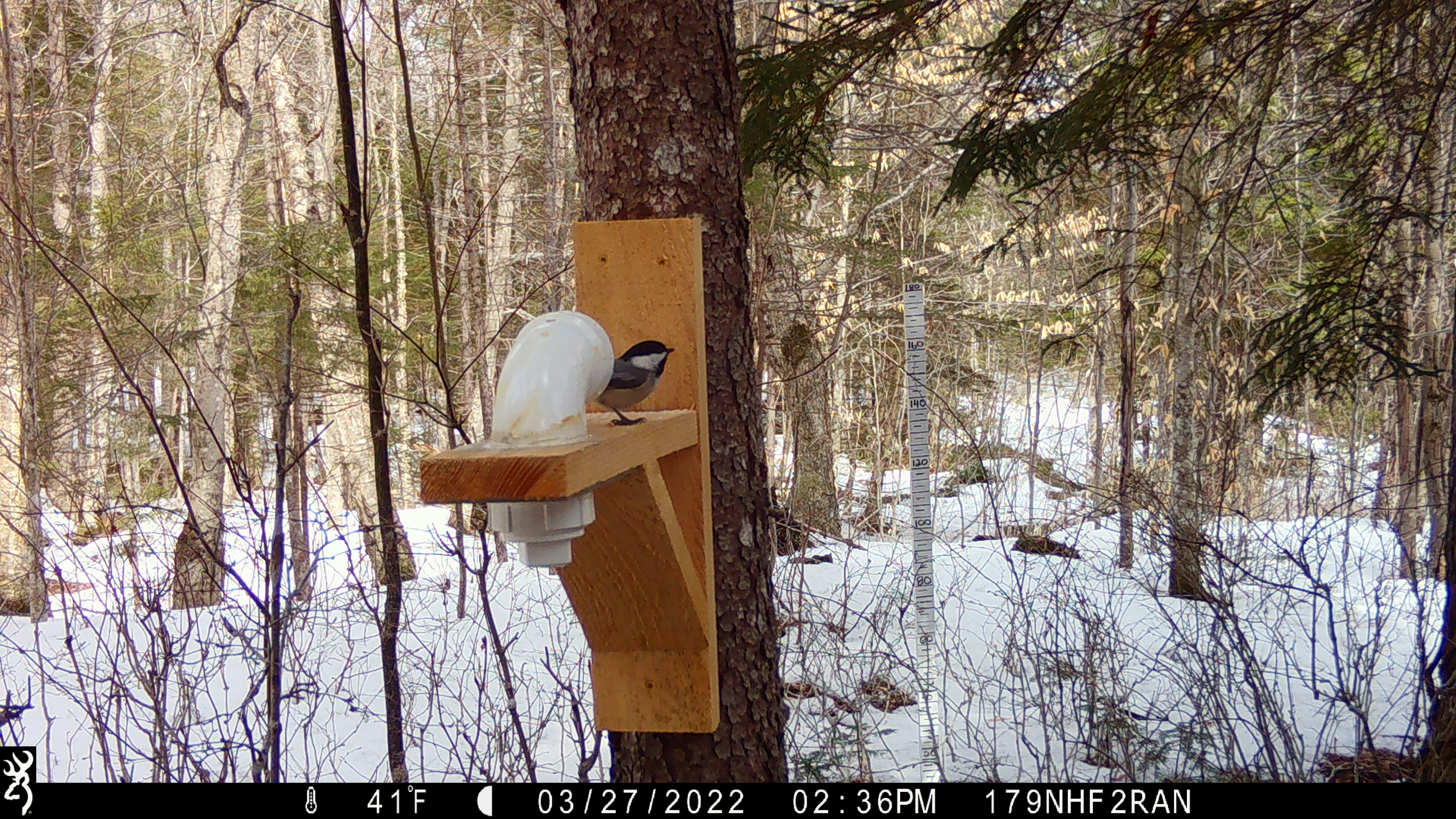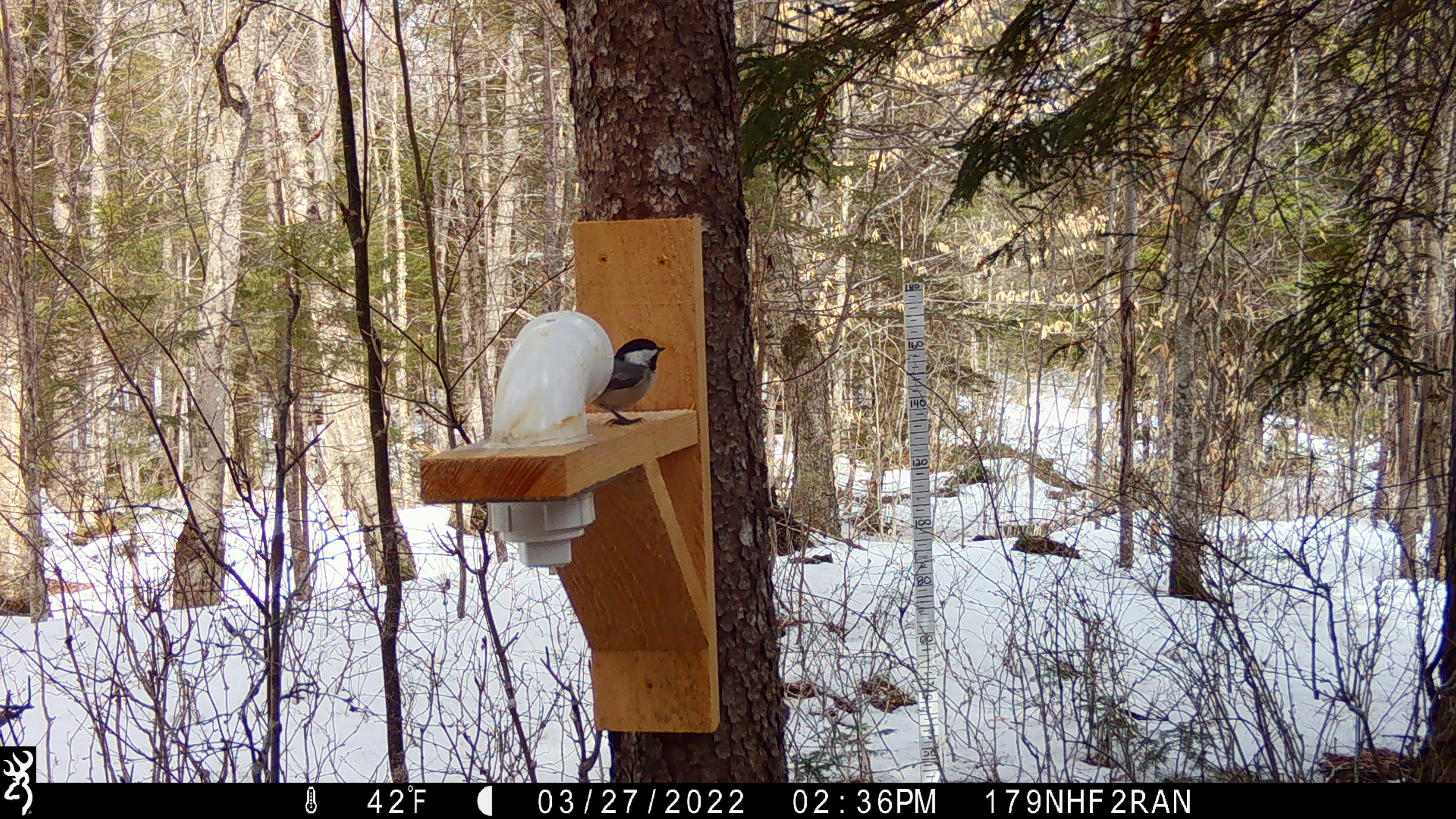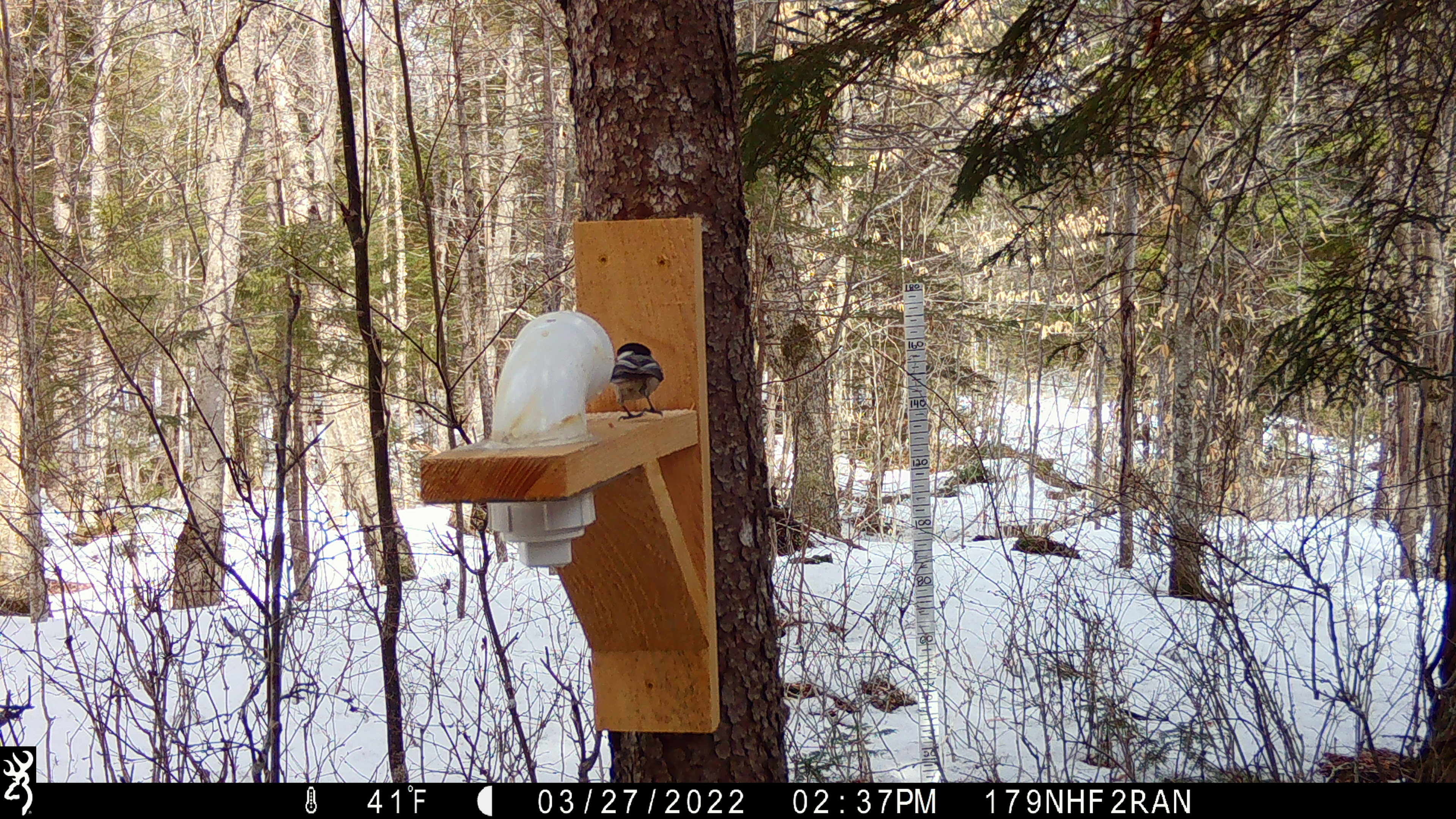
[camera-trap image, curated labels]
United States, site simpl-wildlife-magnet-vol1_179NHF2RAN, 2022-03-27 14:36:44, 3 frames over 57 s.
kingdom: Animalia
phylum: Chordata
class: Aves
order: Passeriformes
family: Paridae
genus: Poecile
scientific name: Poecile atricapillus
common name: black-capped chickadee